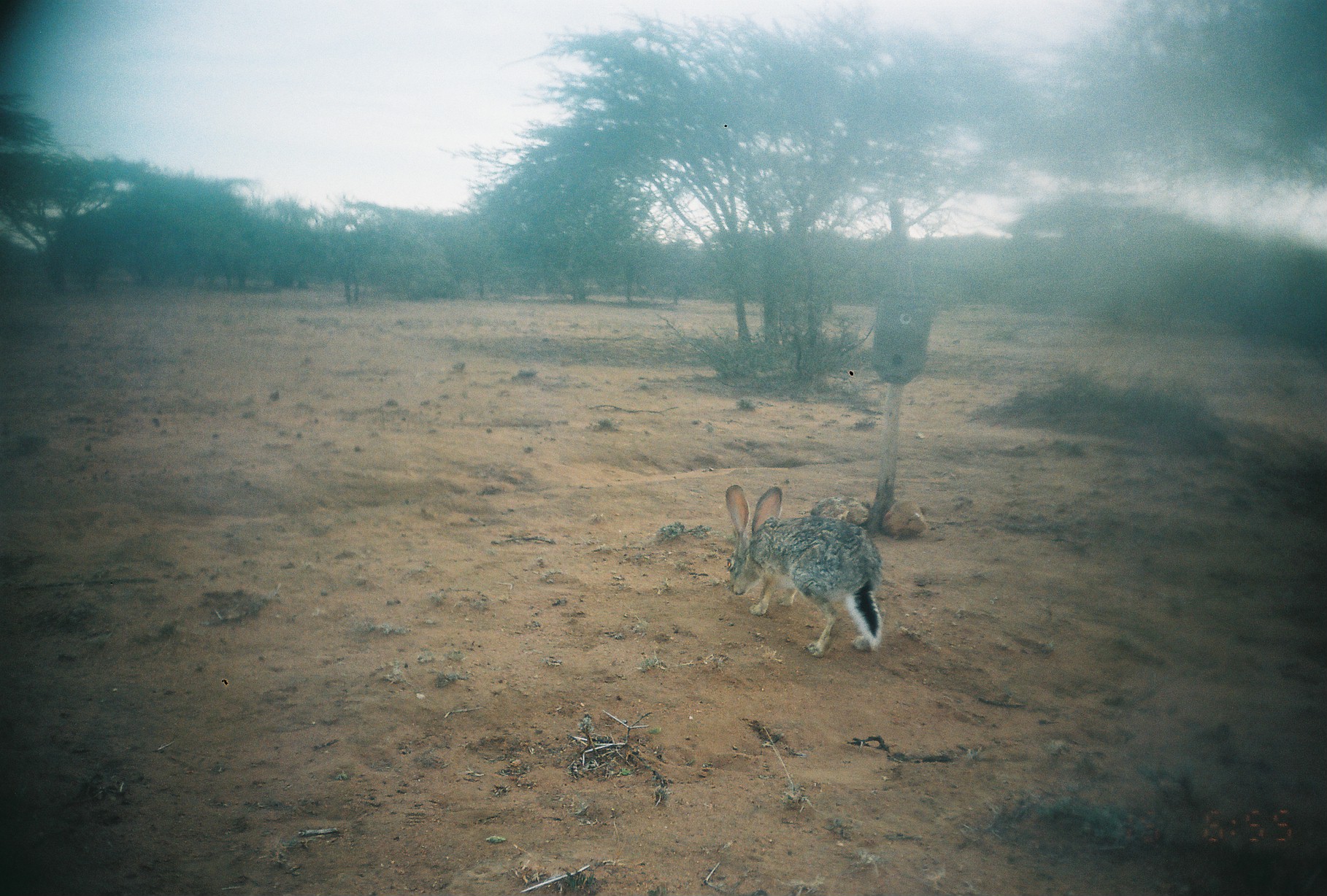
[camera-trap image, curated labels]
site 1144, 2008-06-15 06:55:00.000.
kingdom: Animalia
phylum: Chordata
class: Mammalia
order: Lagomorpha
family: Leporidae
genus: Lepus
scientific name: Lepus saxatilis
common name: scrub hare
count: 1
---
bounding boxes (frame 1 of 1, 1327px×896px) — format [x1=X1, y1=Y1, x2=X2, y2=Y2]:
lepus saxatilis: [x1=723, y1=483, x2=884, y2=658]